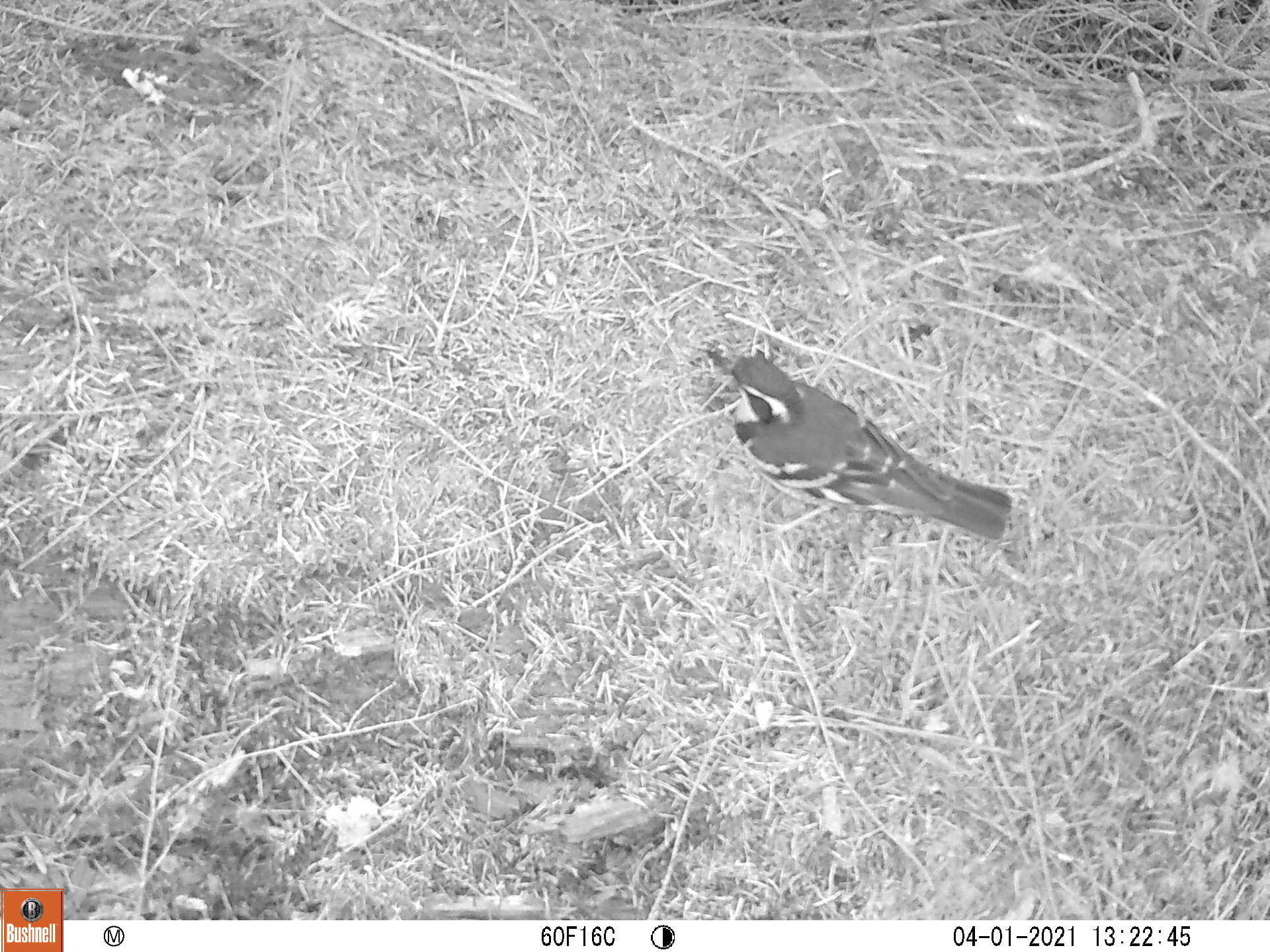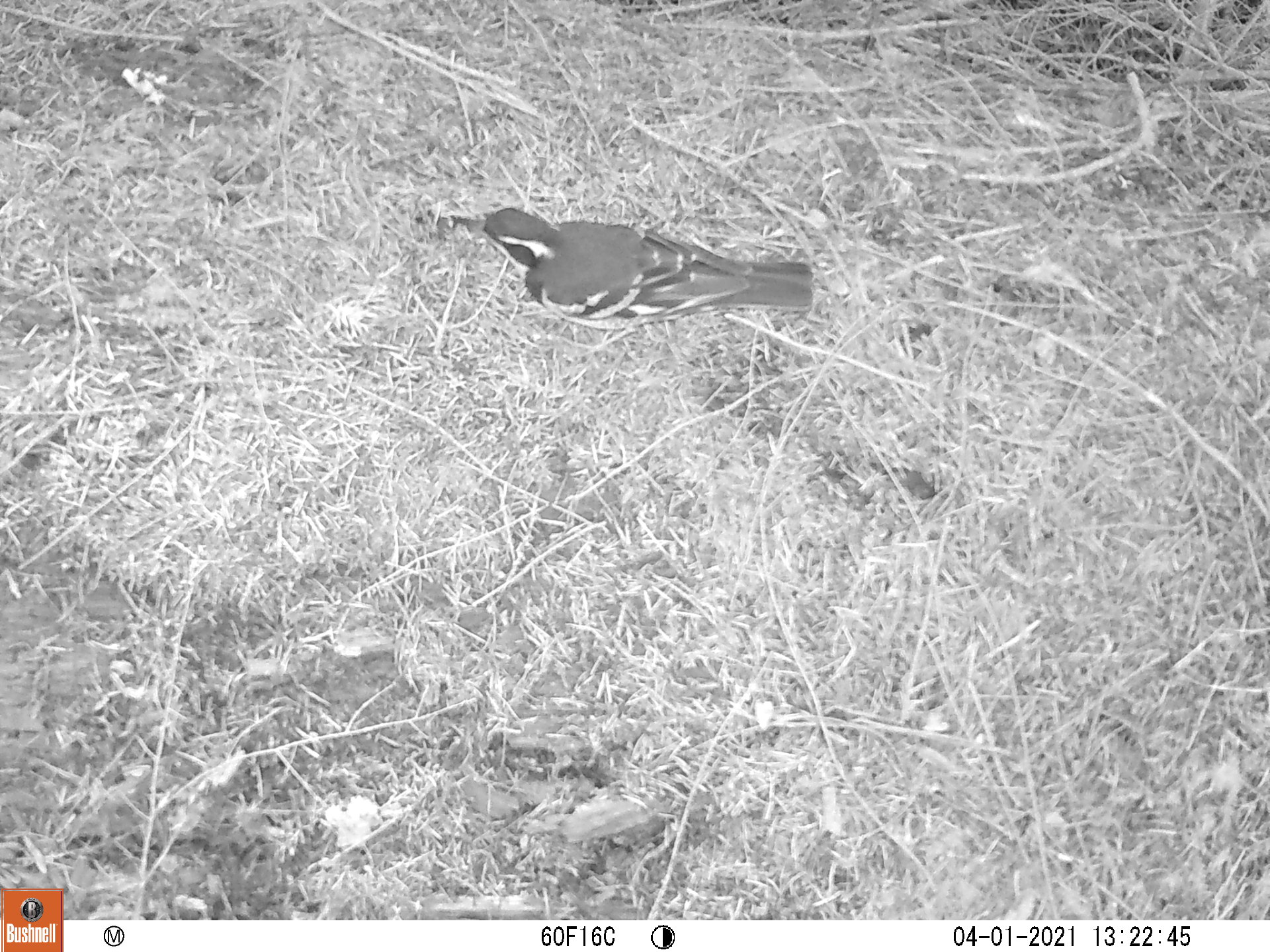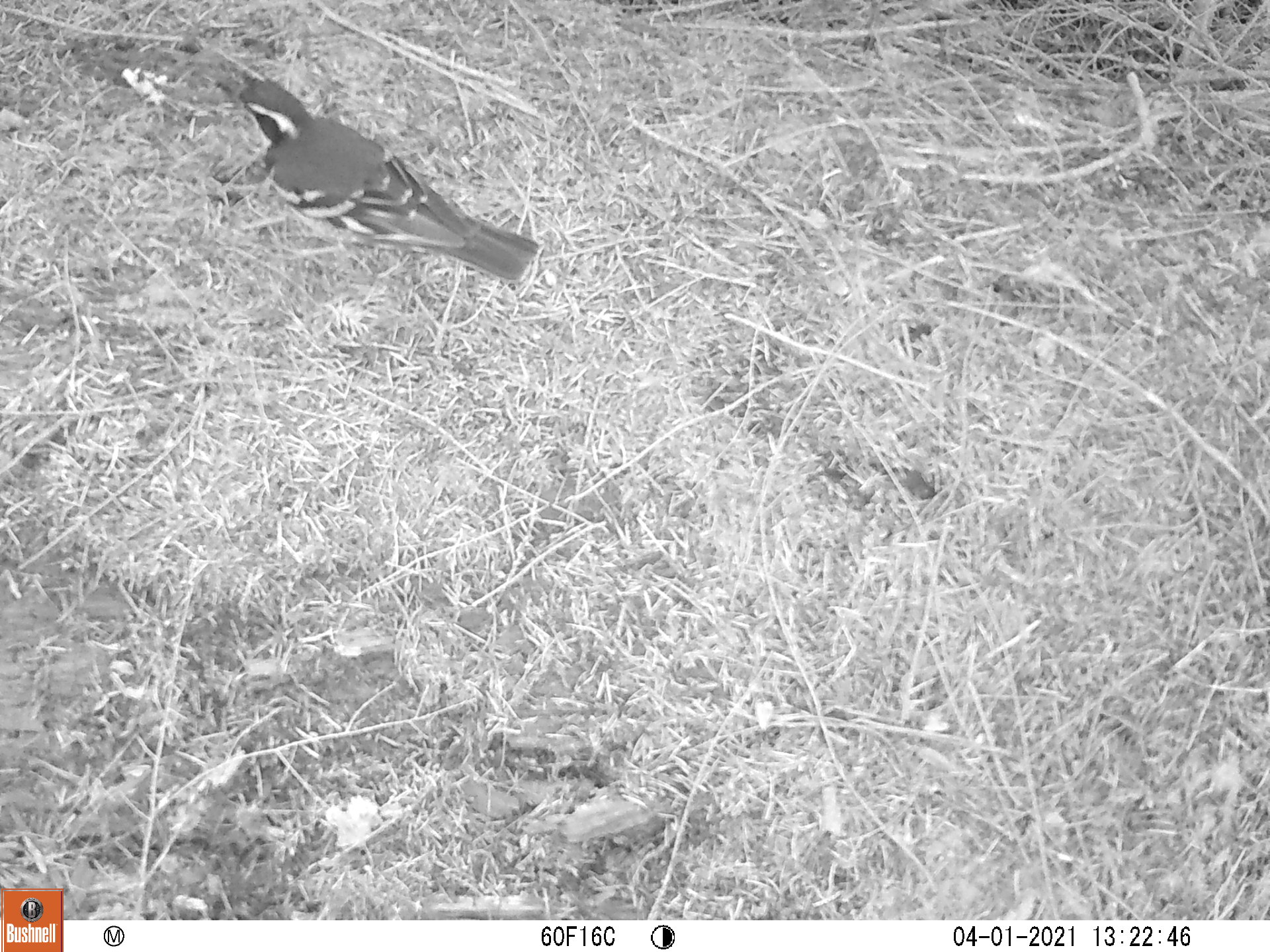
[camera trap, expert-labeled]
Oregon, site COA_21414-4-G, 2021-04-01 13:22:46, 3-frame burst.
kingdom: Animalia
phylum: Chordata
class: Aves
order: Passeriformes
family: Turdidae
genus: Ixoreus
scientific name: Ixoreus naevius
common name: varied thrush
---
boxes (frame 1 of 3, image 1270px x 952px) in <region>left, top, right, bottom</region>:
varied thrush: <region>681, 322, 1041, 572</region>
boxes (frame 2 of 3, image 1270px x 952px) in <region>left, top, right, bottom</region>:
varied thrush: <region>424, 169, 839, 366</region>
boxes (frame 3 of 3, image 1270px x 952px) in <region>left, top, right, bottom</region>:
varied thrush: <region>180, 43, 591, 321</region>